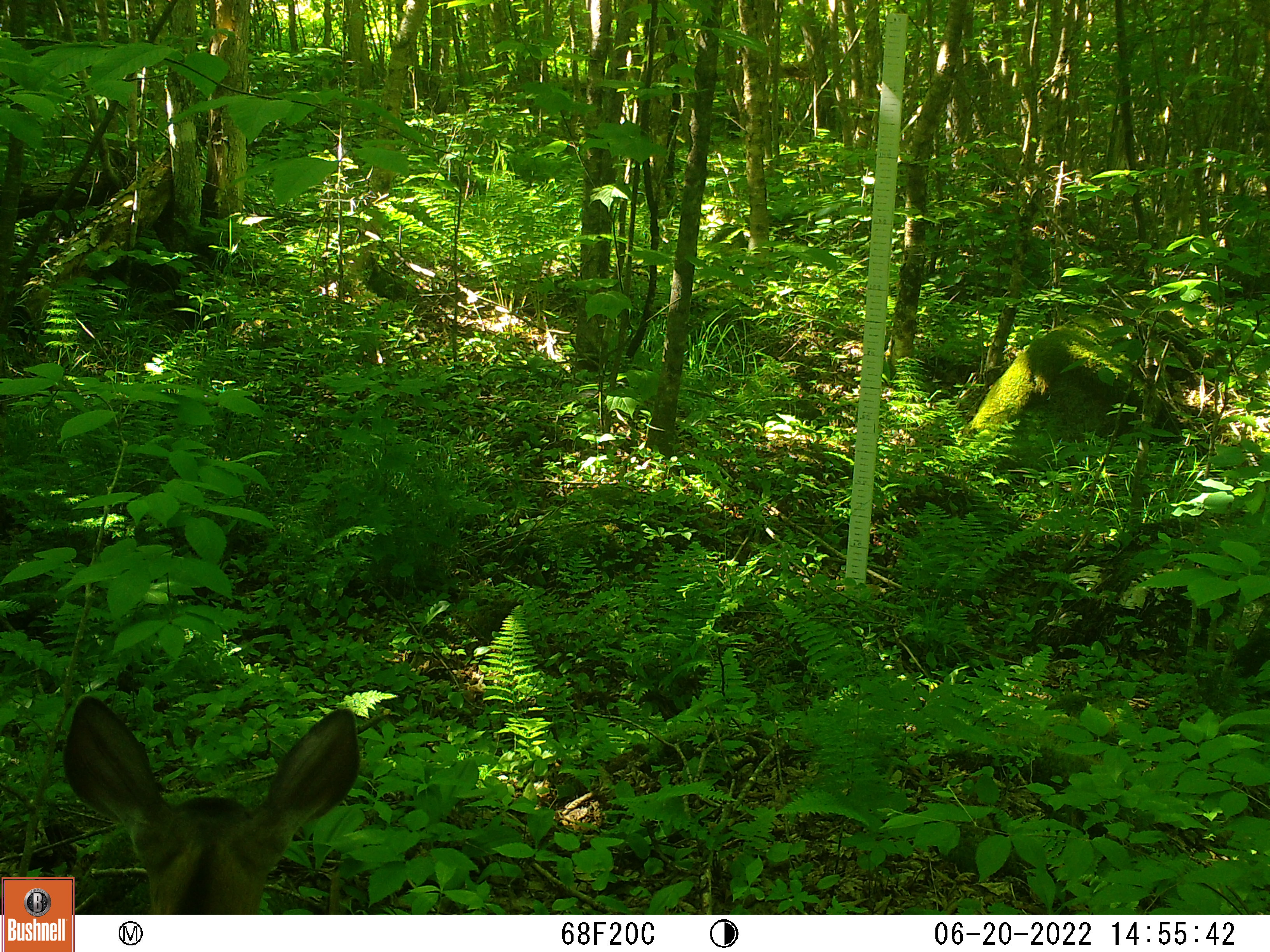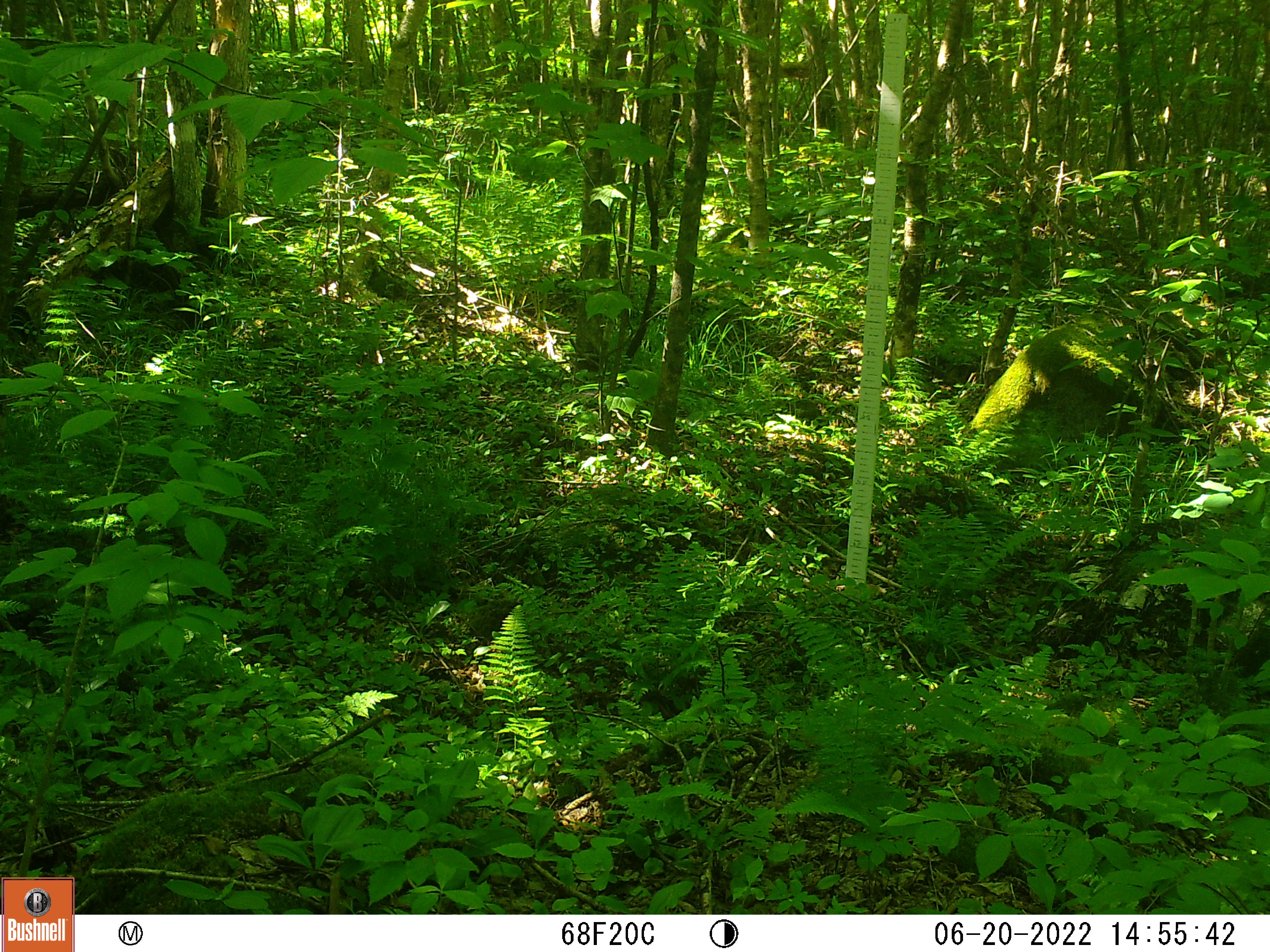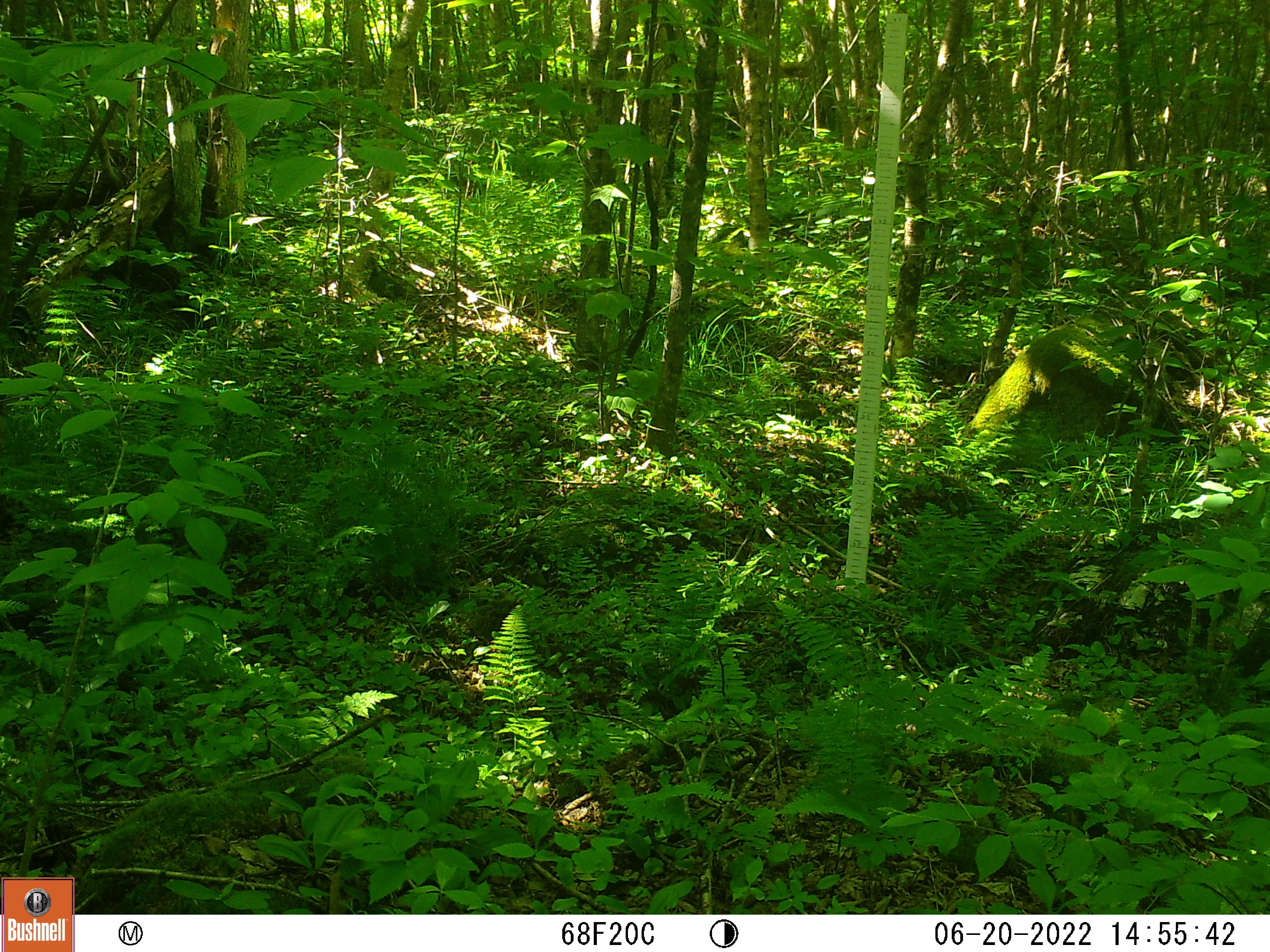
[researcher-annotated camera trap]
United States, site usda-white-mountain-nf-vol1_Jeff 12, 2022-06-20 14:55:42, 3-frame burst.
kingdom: Animalia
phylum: Chordata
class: Mammalia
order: Artiodactyla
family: Cervidae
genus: Odocoileus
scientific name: Odocoileus virginianus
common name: white-tailed deer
White-tailed deer (Odocoileus virginianus).